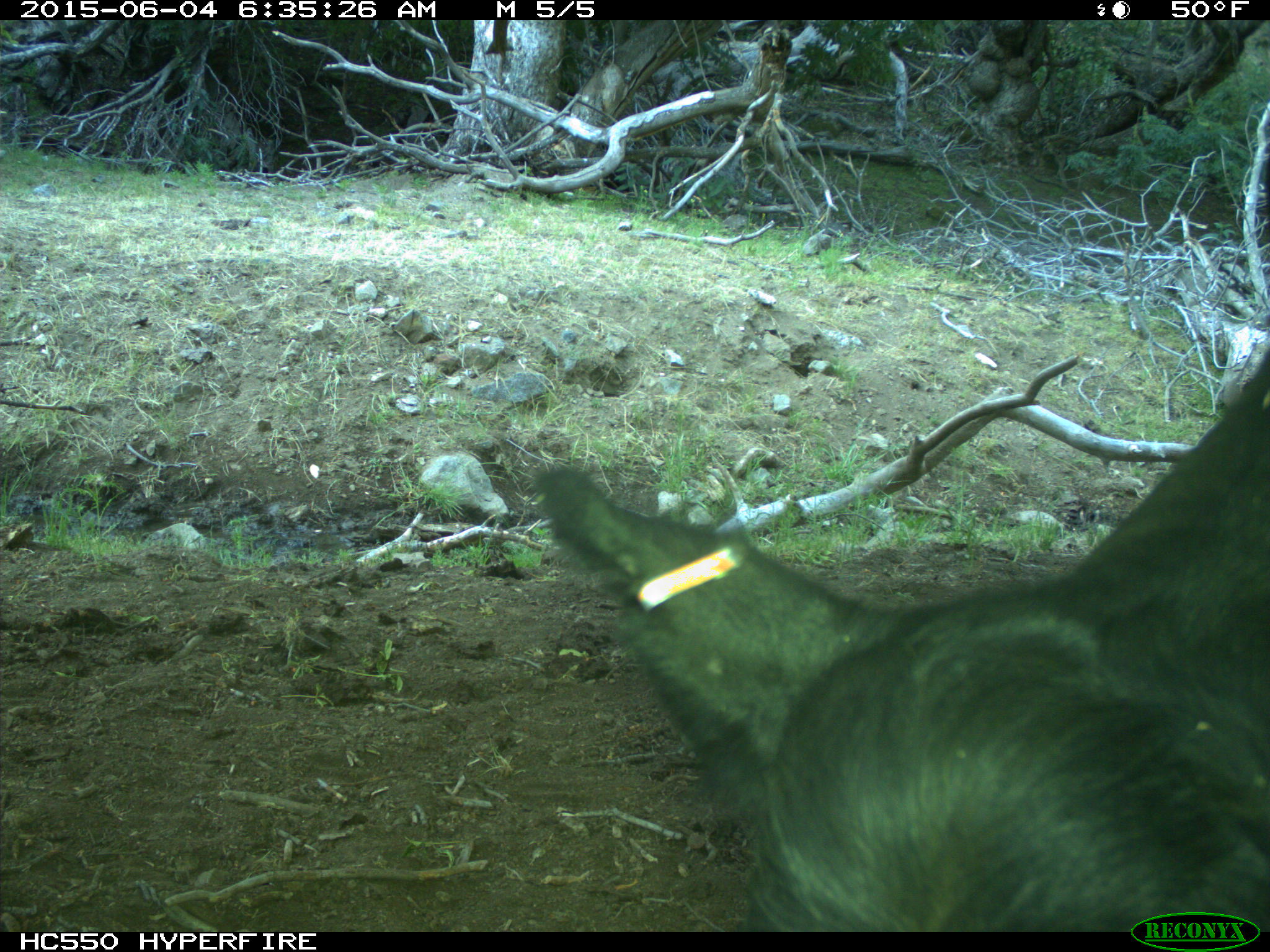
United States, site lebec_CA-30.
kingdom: Animalia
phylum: Chordata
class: Mammalia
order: Artiodactyla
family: Bovidae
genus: Bos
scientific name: Bos taurus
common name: domestic cow